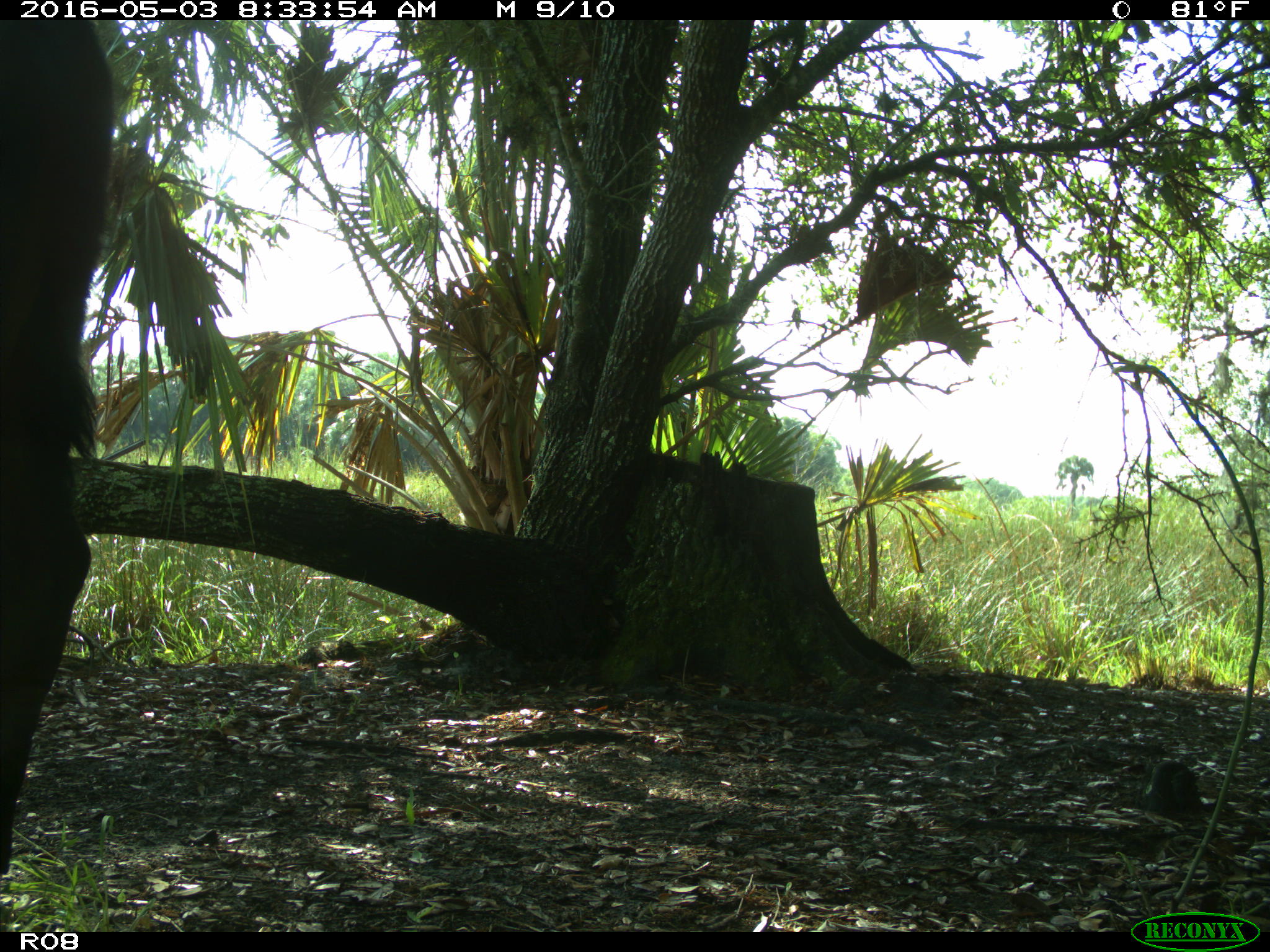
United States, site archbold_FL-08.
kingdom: Animalia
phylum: Chordata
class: Mammalia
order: Artiodactyla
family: Bovidae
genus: Bos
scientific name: Bos taurus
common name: domestic cow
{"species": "Bos taurus (domestic cow)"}